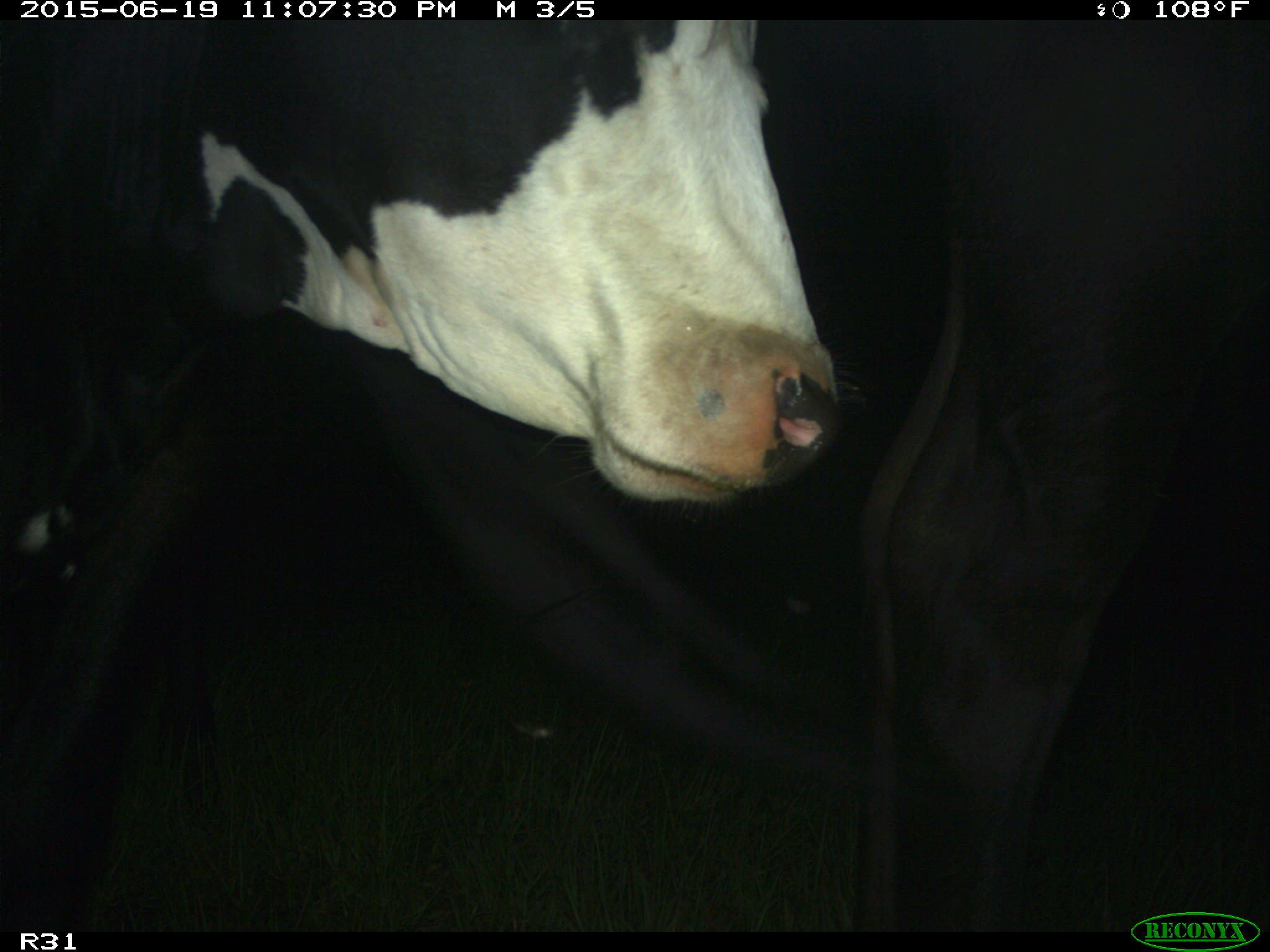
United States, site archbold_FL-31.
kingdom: Animalia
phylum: Chordata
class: Mammalia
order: Artiodactyla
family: Bovidae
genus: Bos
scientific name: Bos taurus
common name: domestic cow